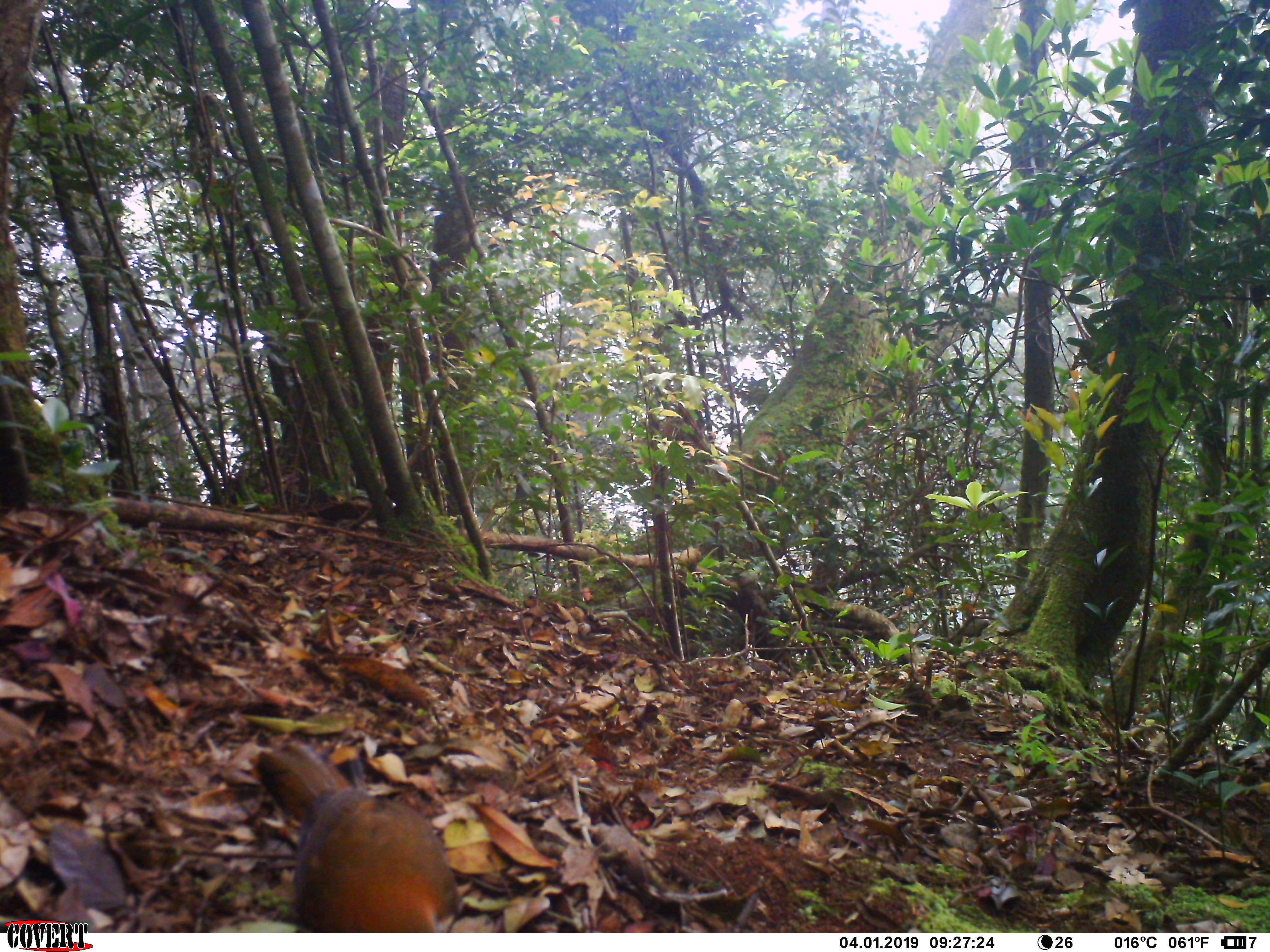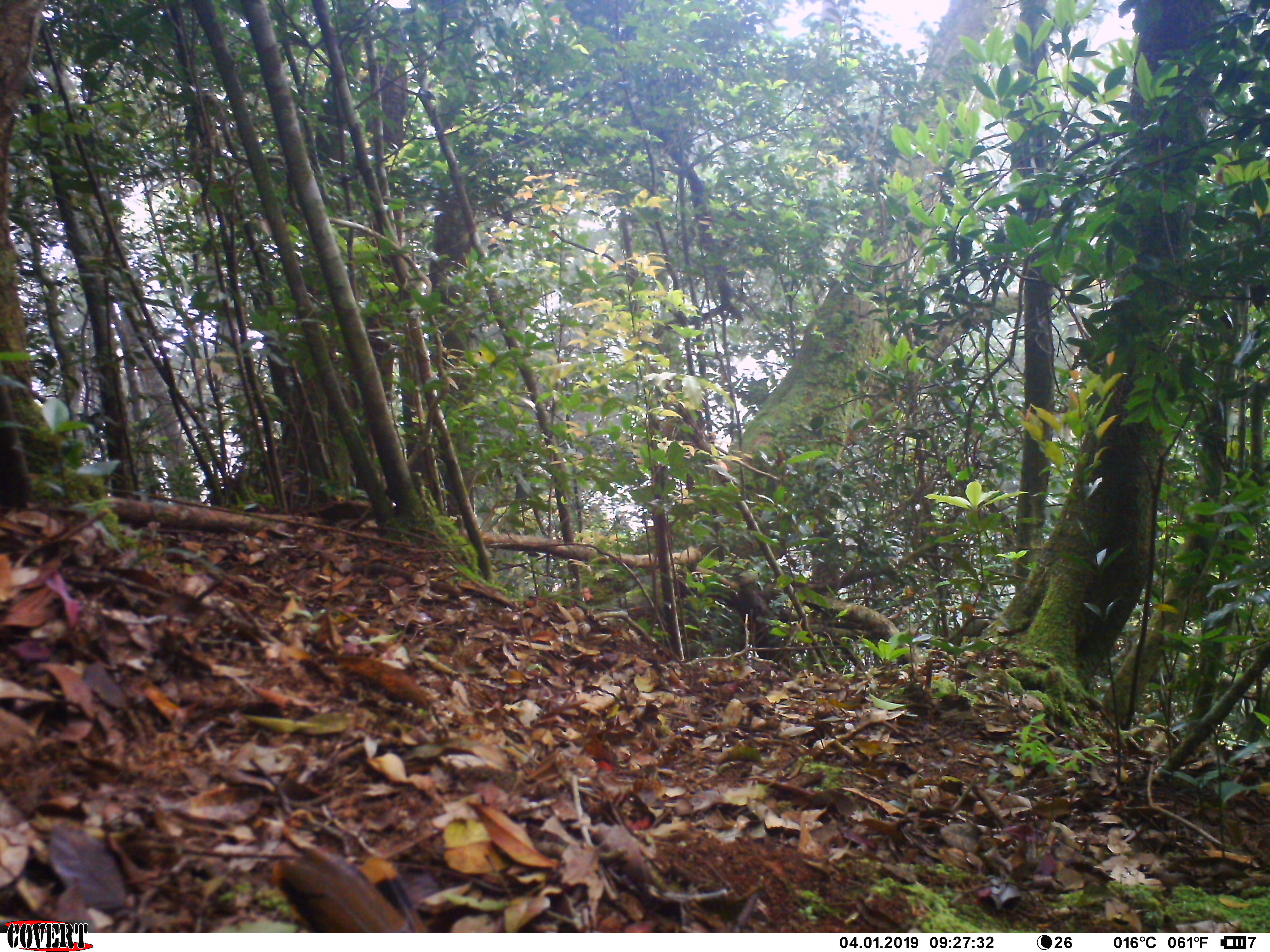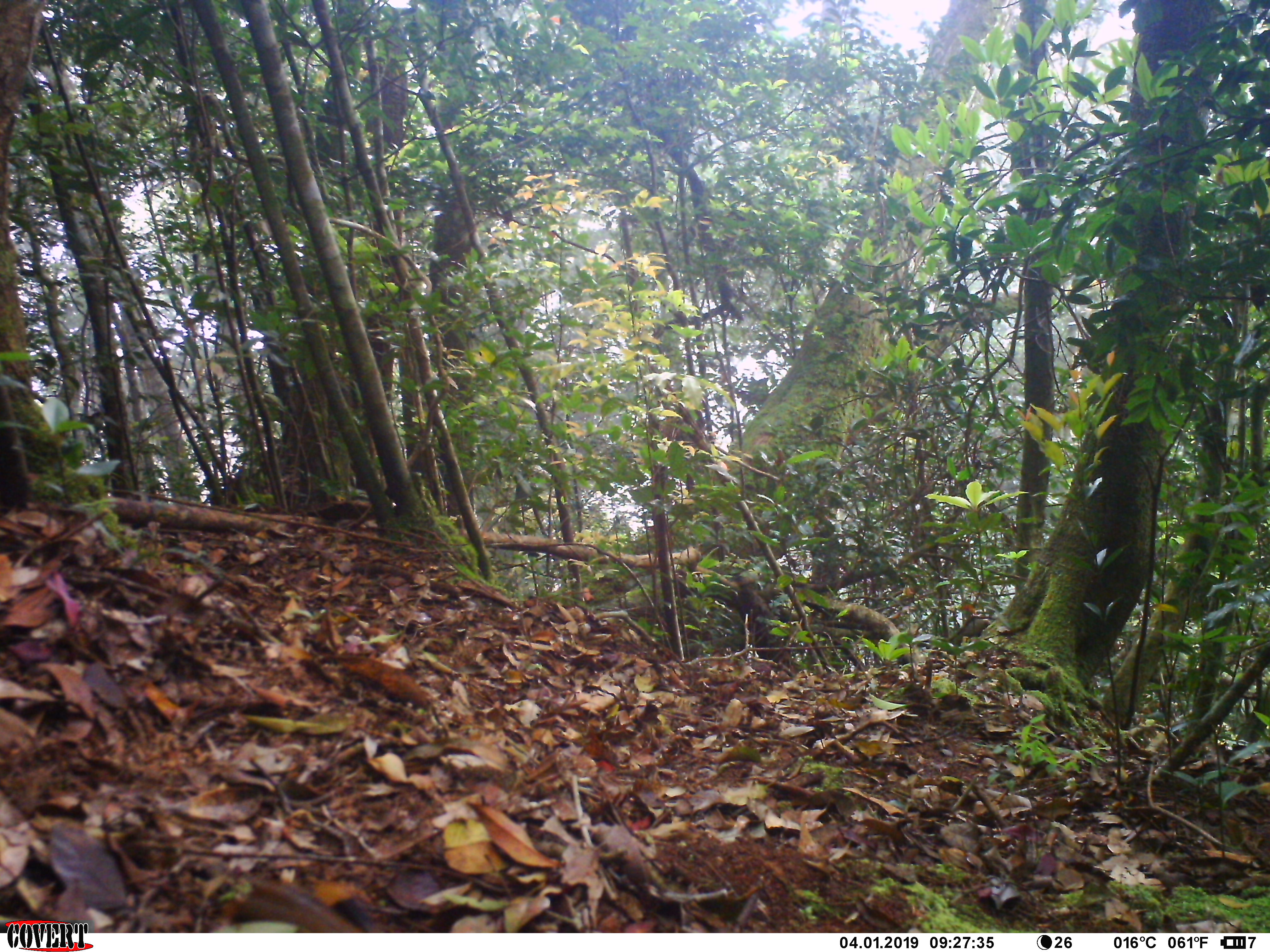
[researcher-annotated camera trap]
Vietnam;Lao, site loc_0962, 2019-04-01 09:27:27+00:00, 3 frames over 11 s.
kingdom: Animalia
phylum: Chordata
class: Aves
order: Passeriformes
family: Leiothrichidae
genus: Pterorhinus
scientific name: Pterorhinus pectoralis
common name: necklaced laughingthrush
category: necklaced laughingthrush sp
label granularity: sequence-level